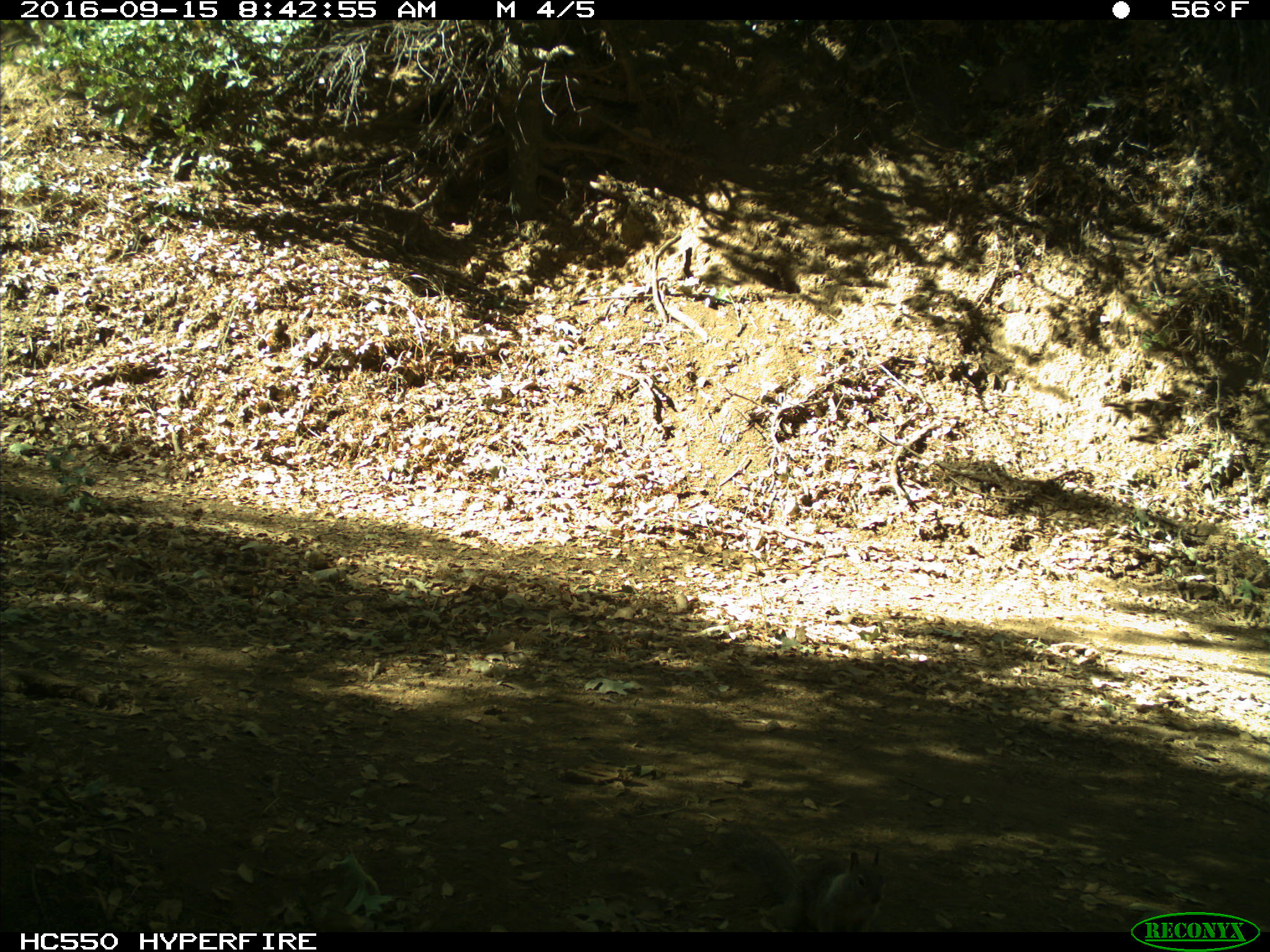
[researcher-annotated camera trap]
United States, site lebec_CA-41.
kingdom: Animalia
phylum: Chordata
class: Mammalia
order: Rodentia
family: Sciuridae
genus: Otospermophilus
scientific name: Otospermophilus beecheyi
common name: california ground squirrel